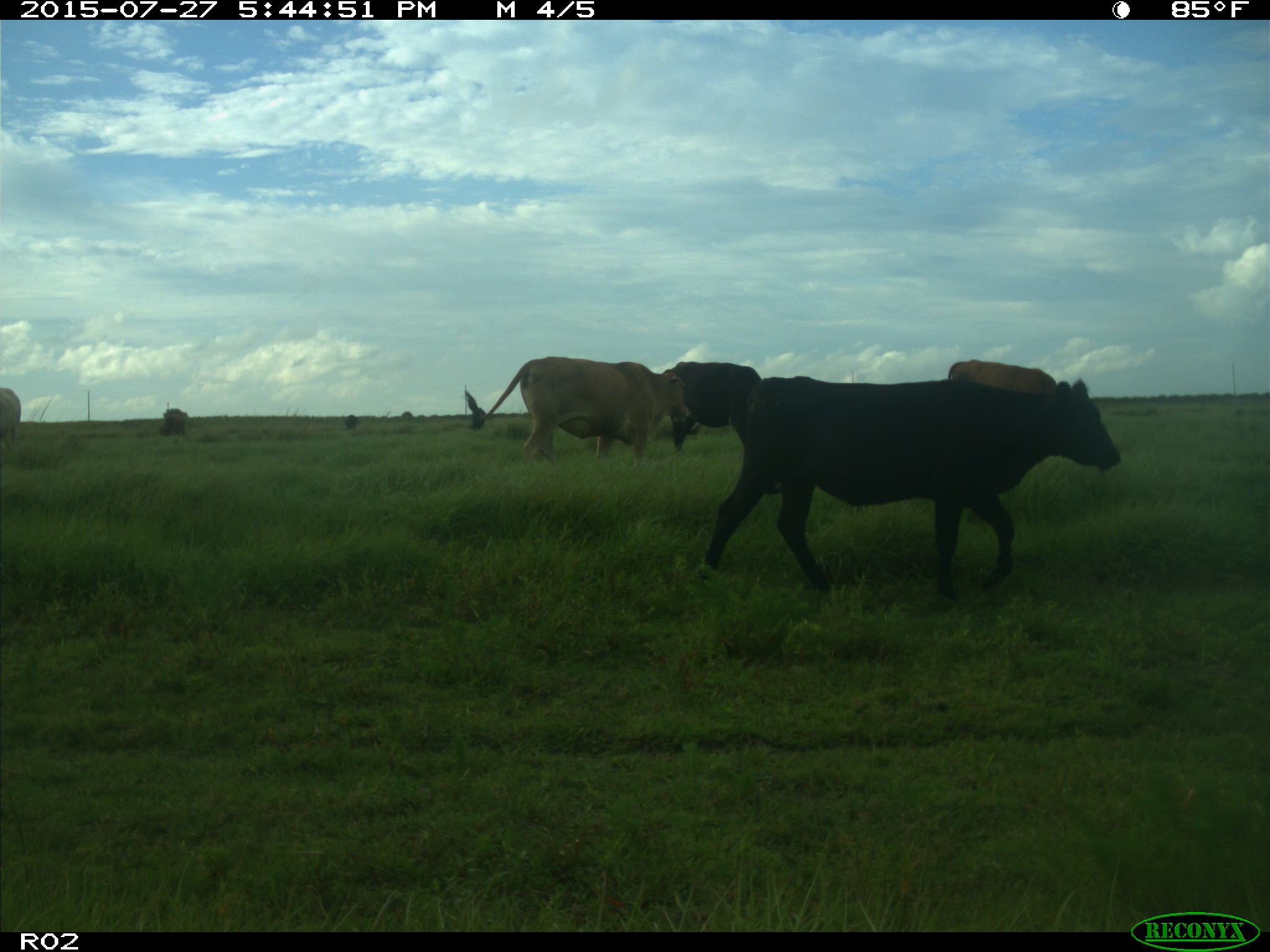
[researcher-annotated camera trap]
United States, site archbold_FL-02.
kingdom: Animalia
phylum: Chordata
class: Mammalia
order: Artiodactyla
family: Bovidae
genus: Bos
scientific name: Bos taurus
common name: domestic cow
Bos taurus (domestic cow).